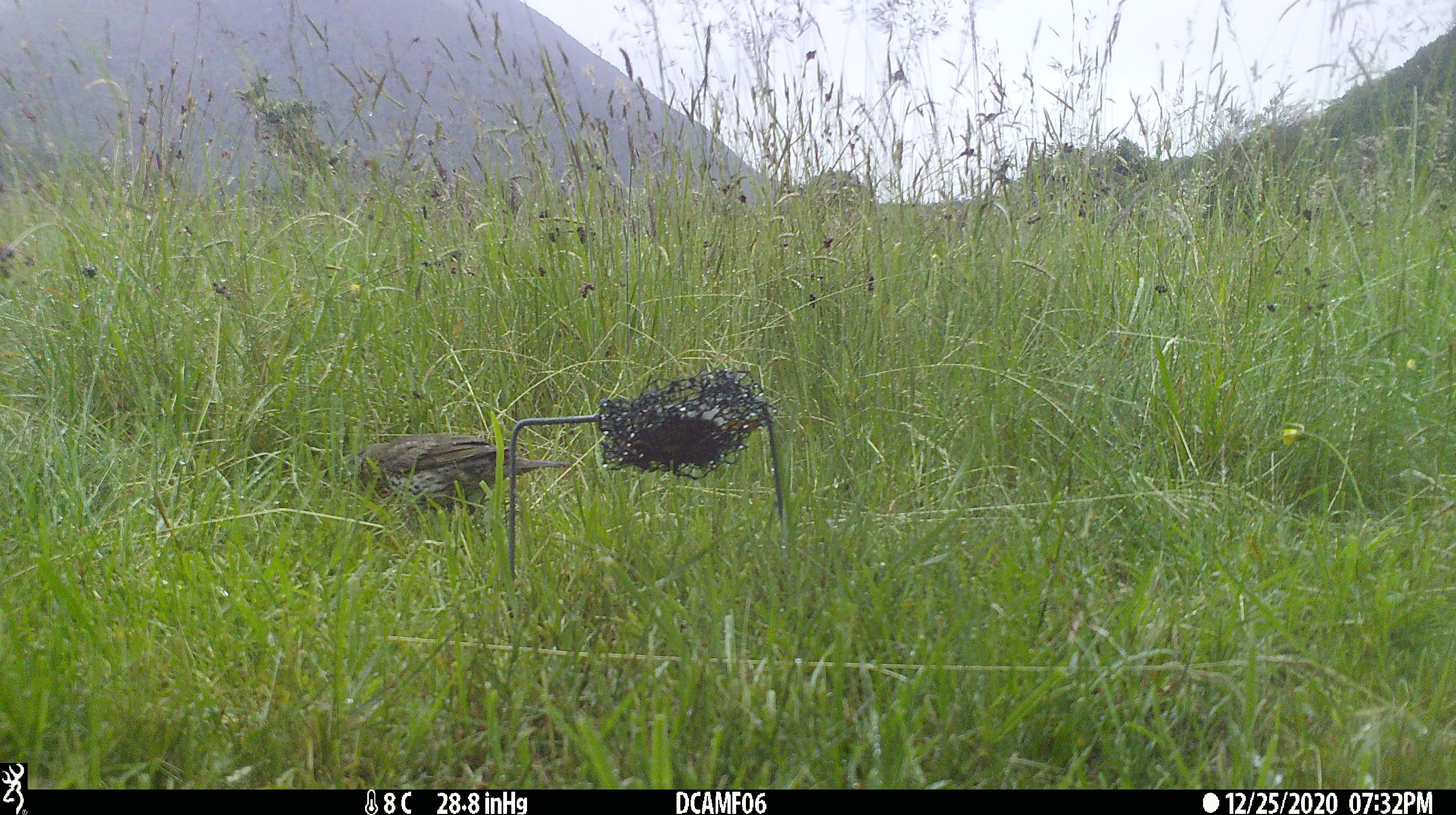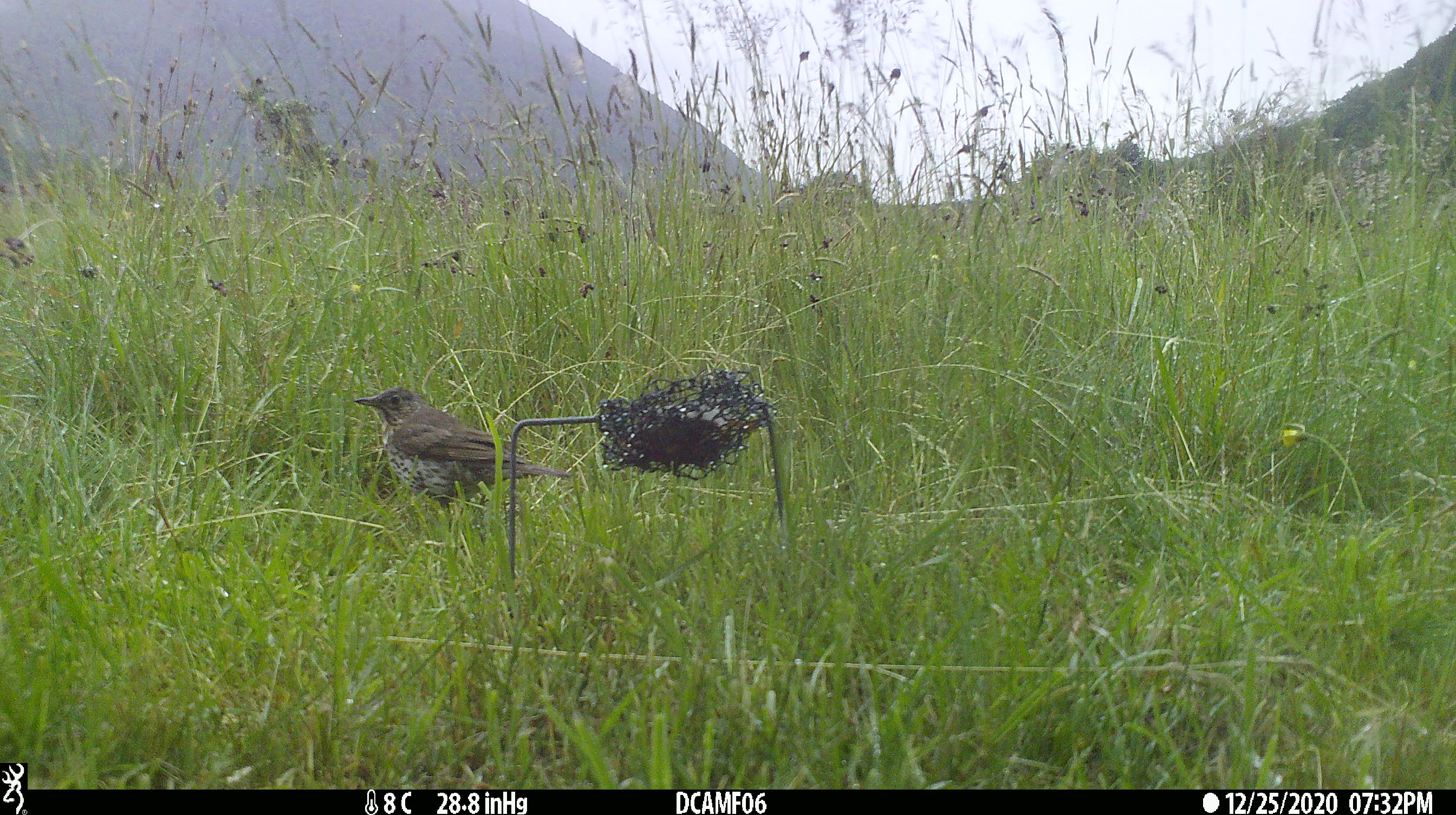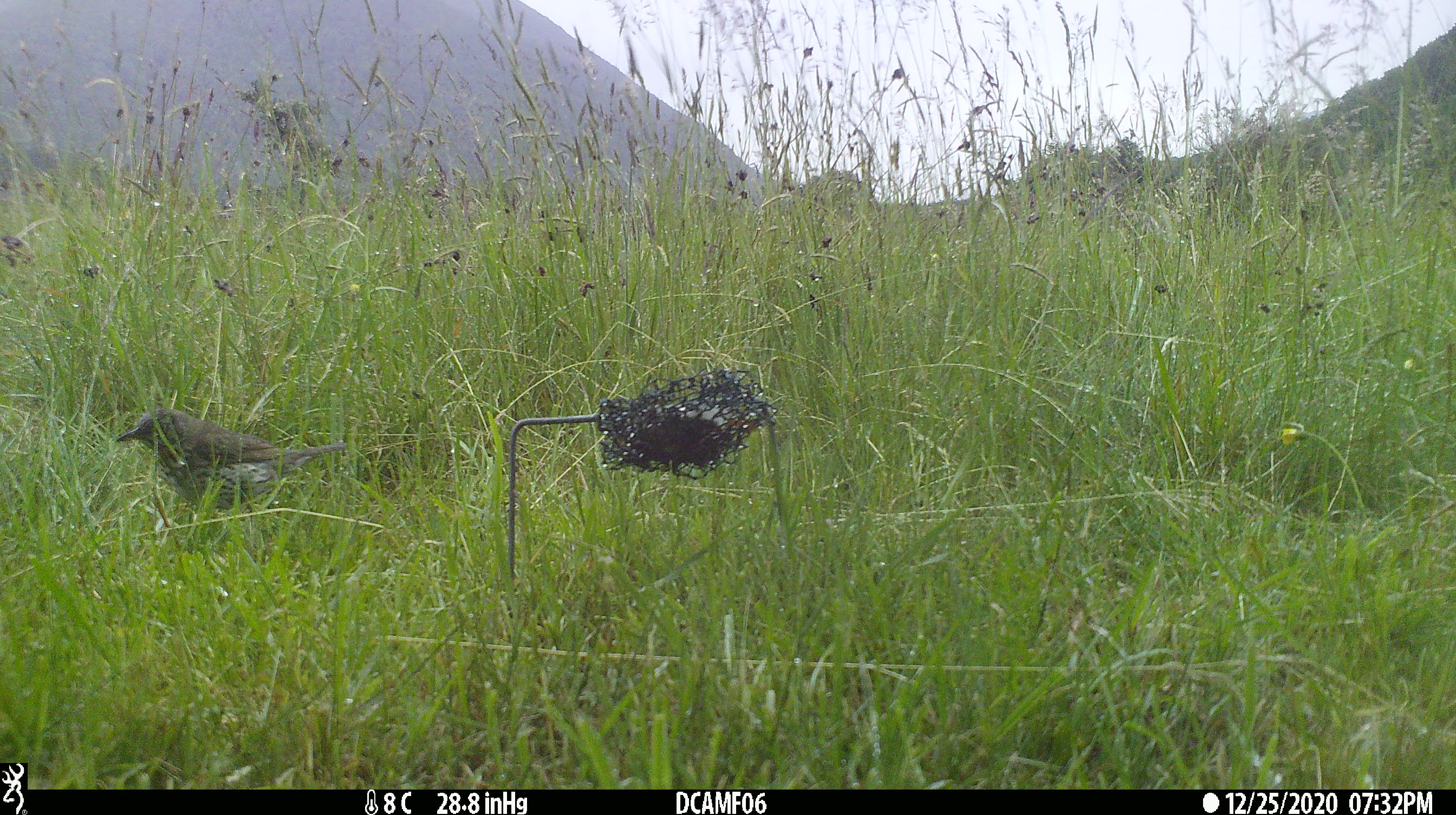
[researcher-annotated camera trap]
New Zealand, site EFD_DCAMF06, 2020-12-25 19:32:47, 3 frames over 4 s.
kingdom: Animalia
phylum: Chordata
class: Aves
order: Passeriformes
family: Turdidae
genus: Turdus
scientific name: Turdus philomelos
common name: song thrush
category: thrush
Thrush (song thrush) (Turdus philomelos).